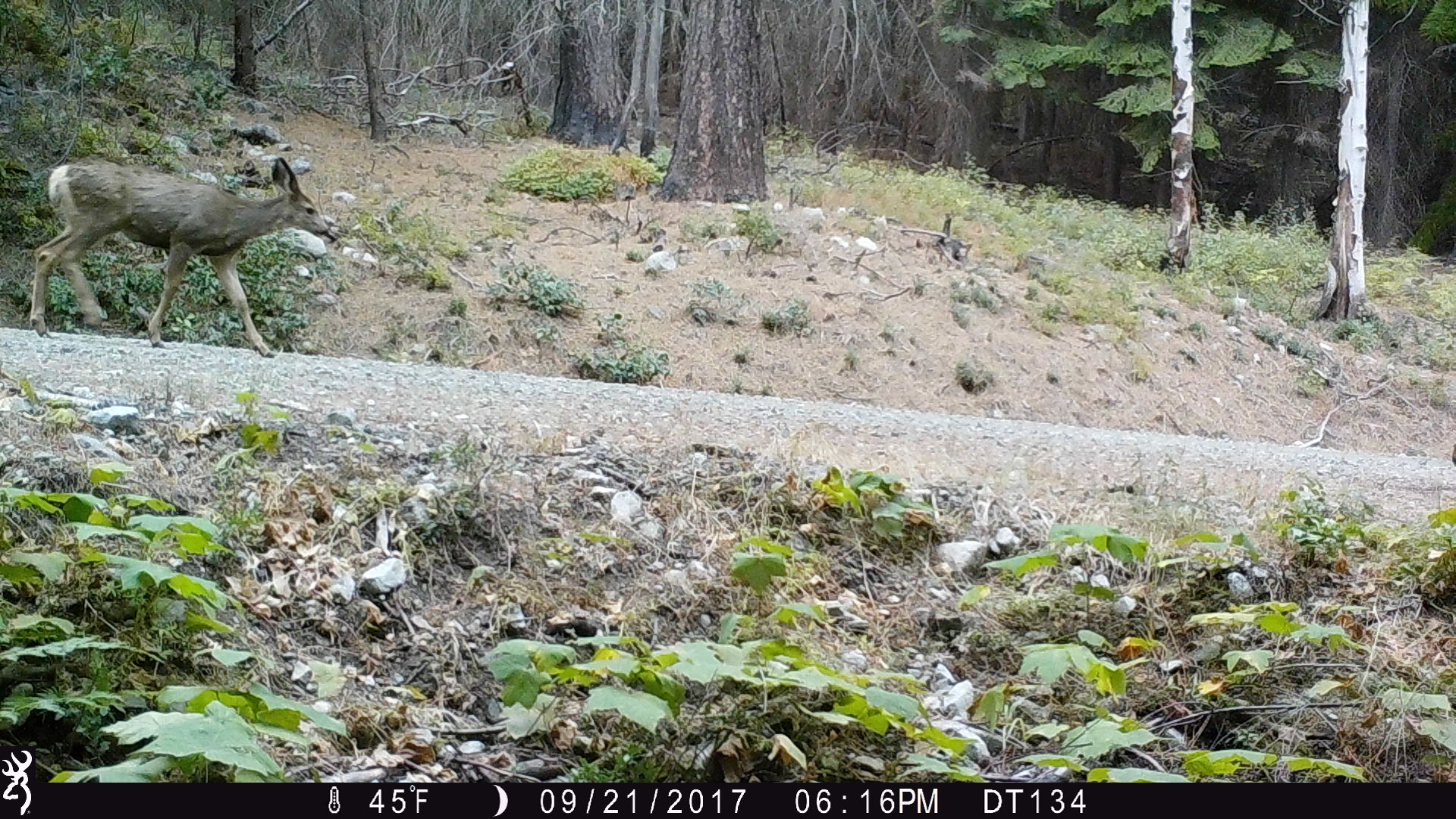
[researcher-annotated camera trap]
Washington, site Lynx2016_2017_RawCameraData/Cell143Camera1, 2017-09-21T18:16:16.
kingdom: Animalia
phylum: Chordata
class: Mammalia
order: Artiodactyla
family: Cervidae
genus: Odocoileus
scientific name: Odocoileus hemionus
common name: mule deer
Odocoileus hemionus (mule deer). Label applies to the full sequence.